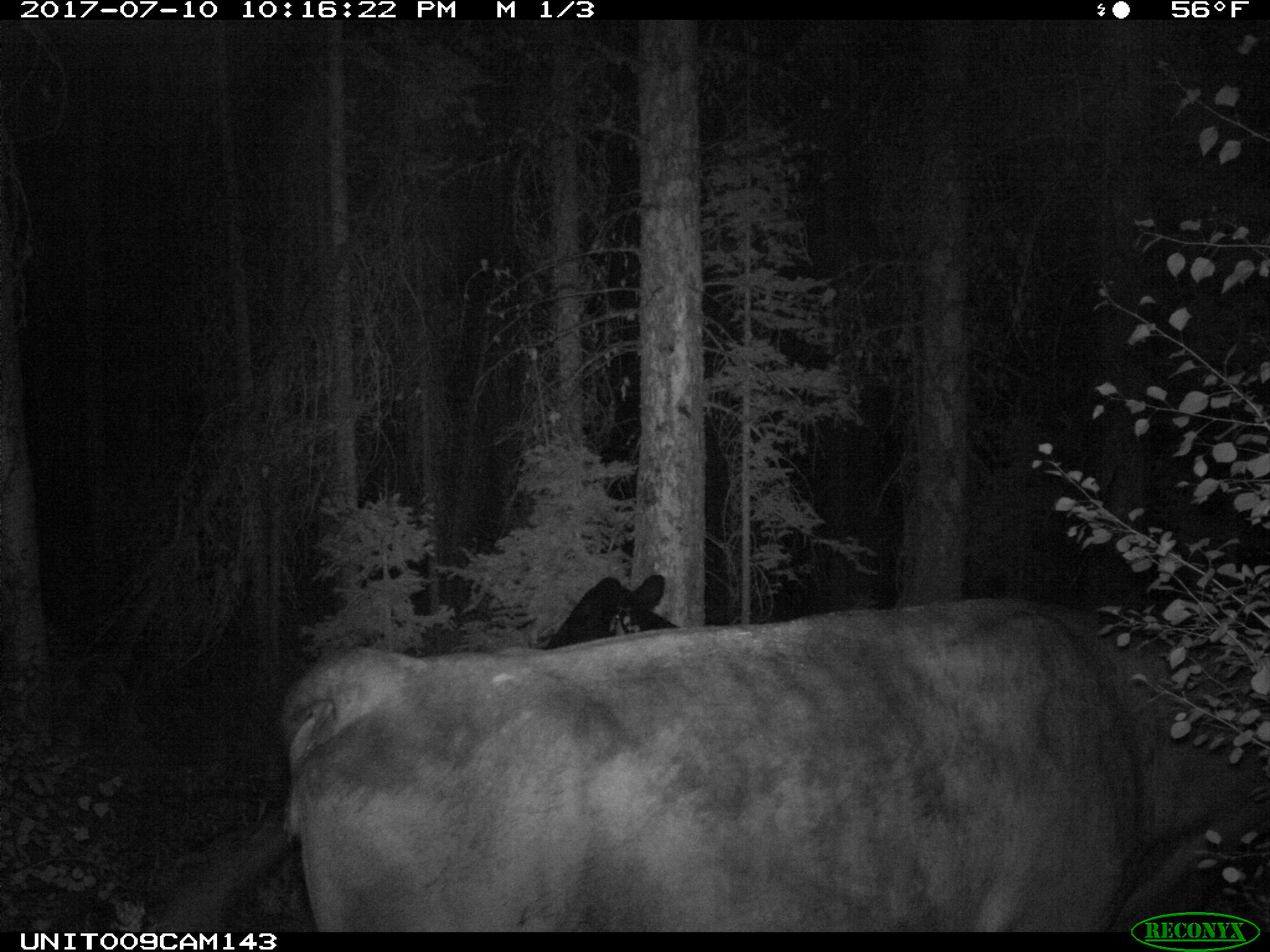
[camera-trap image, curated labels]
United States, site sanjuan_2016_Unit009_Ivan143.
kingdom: Animalia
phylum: Chordata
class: Mammalia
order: Artiodactyla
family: Bovidae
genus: Bos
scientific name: Bos taurus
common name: domestic cow